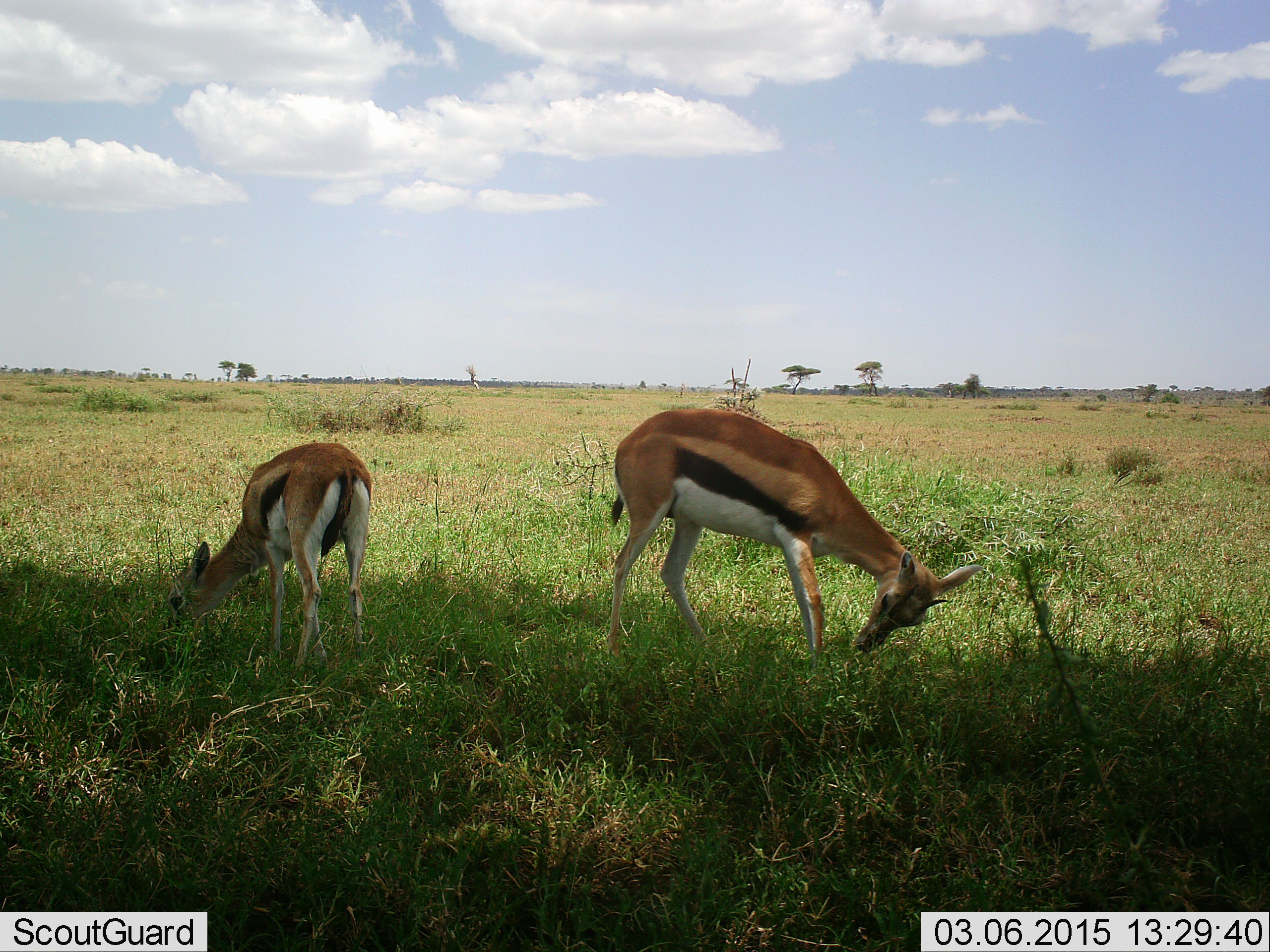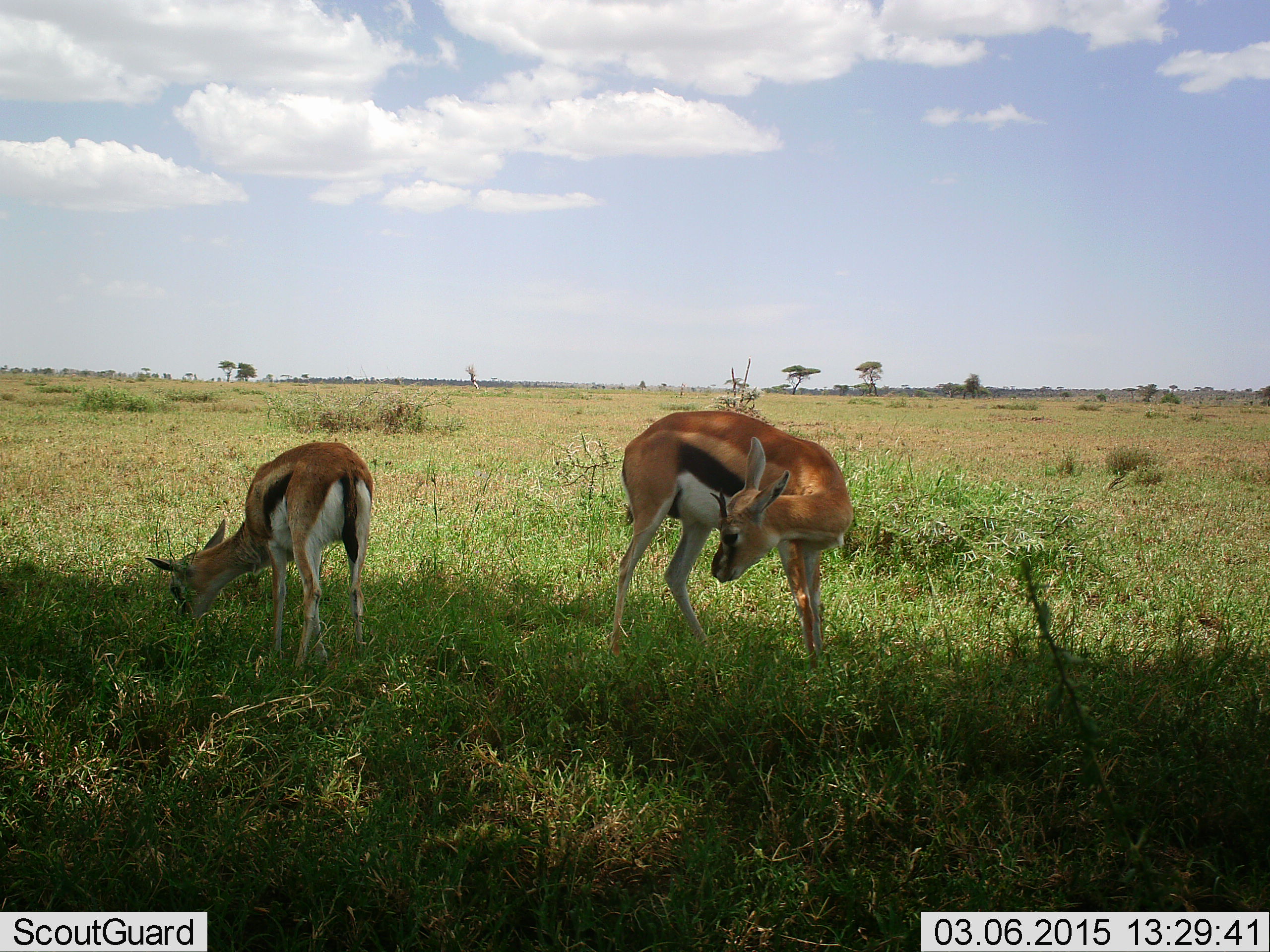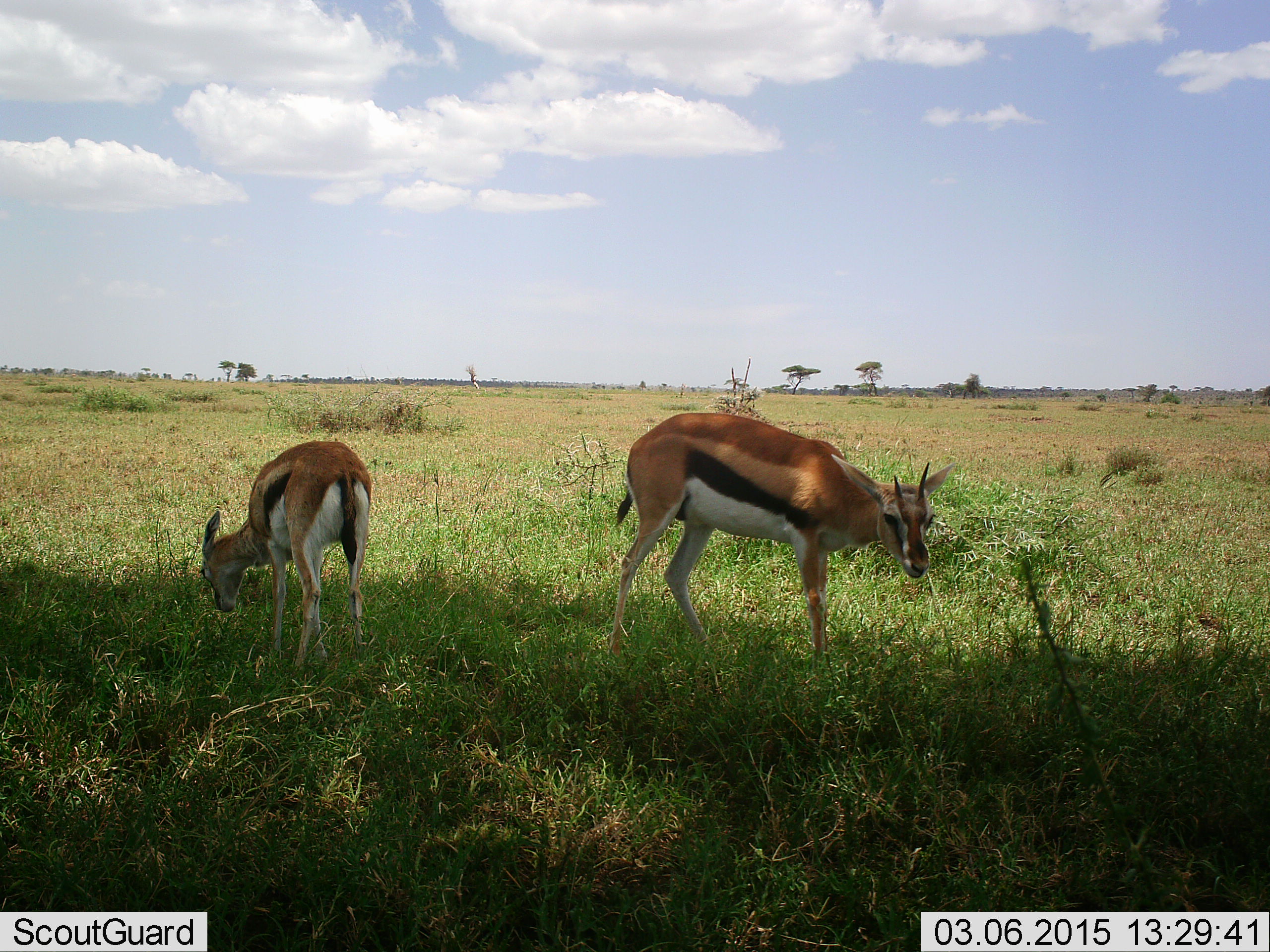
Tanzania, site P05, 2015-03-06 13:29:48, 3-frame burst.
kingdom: Animalia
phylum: Chordata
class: Mammalia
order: Artiodactyla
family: Bovidae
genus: Eudorcas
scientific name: Eudorcas thomsonii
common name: thomson's gazelle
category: gazellethomsons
Gazellethomsons (thomson's gazelle) (Eudorcas thomsonii), count 2. Behavior (volunteer vote fractions): standing 60%, resting 0%, moving 0%, interacting 0%. Young present (vote fraction): 10%. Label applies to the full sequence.